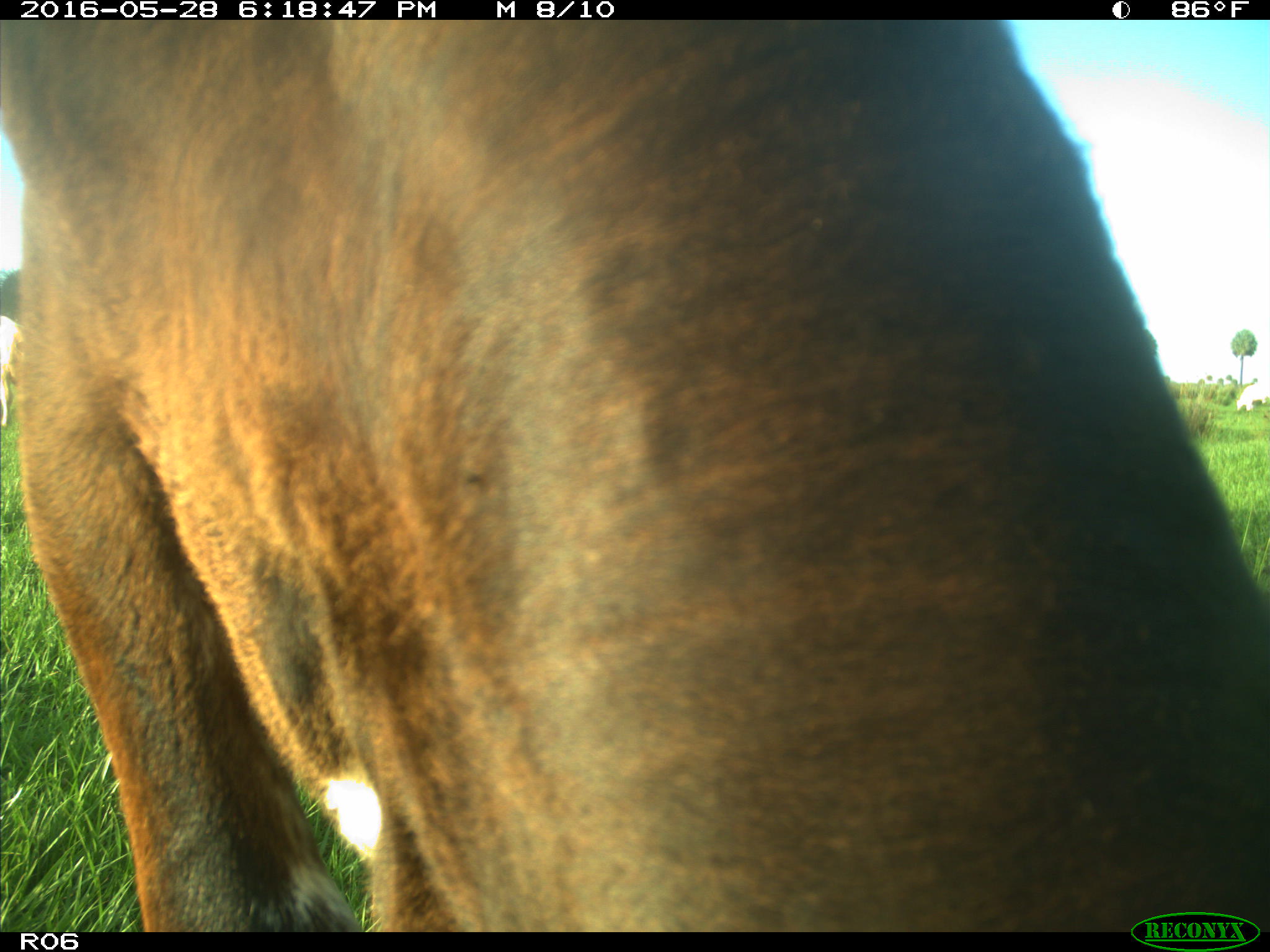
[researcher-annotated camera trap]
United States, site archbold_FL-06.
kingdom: Animalia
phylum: Chordata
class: Mammalia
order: Artiodactyla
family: Bovidae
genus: Bos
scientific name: Bos taurus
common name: domestic cow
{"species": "Bos taurus (domestic cow)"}